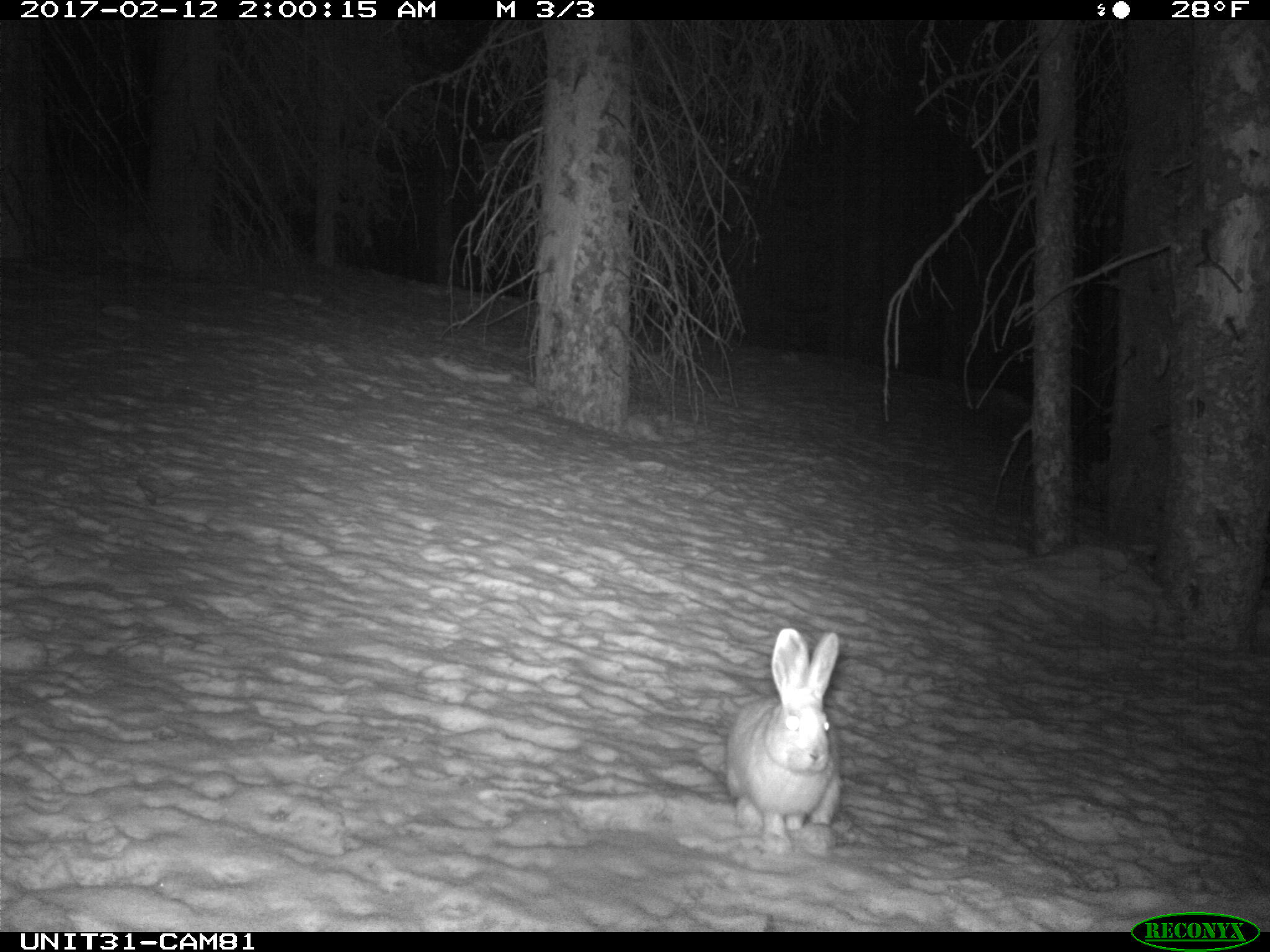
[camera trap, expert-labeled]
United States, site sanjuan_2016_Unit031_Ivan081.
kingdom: Animalia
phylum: Chordata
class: Mammalia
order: Lagomorpha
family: Leporidae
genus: Lepus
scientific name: Lepus americanus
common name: snowshoe hare